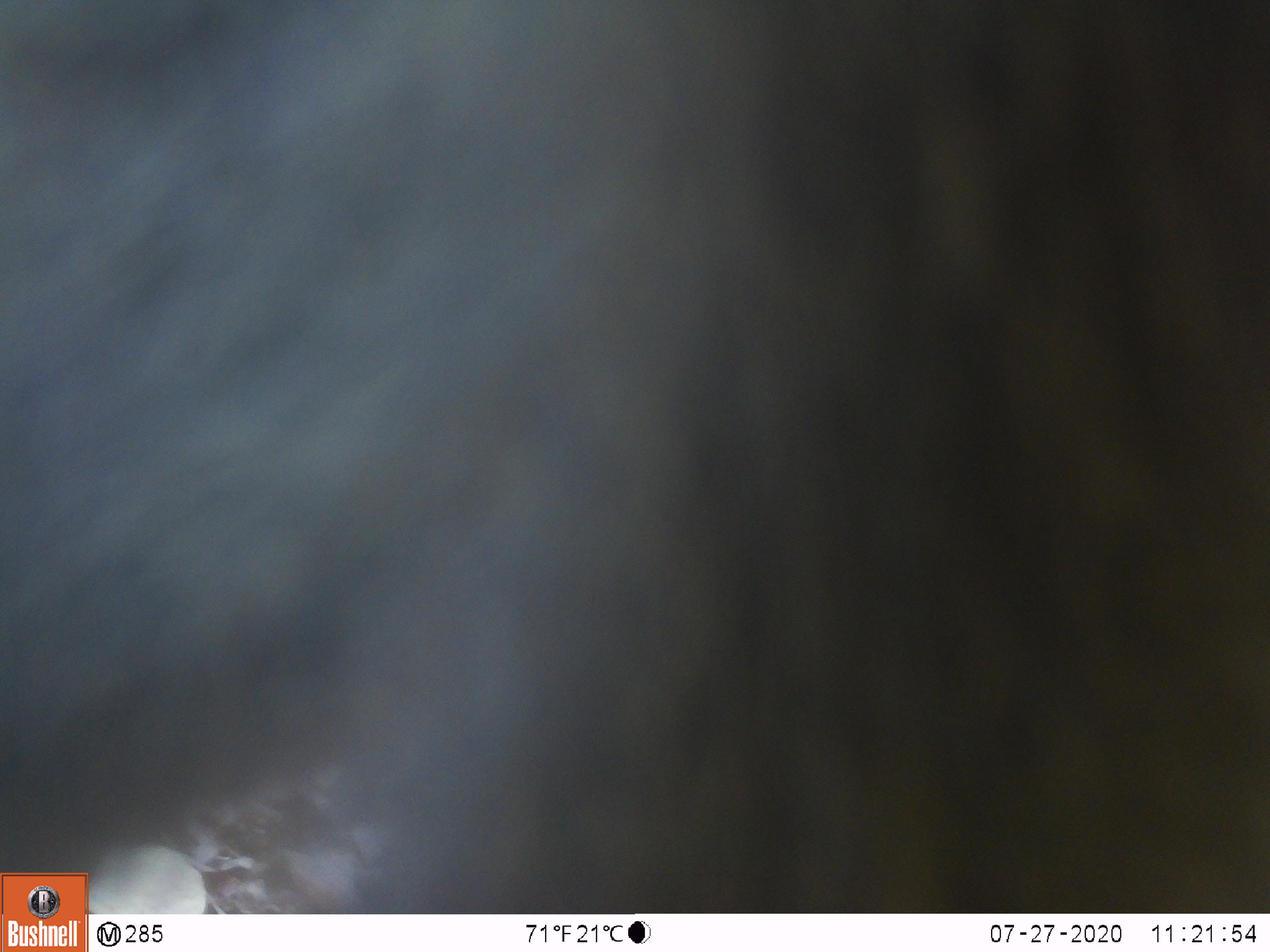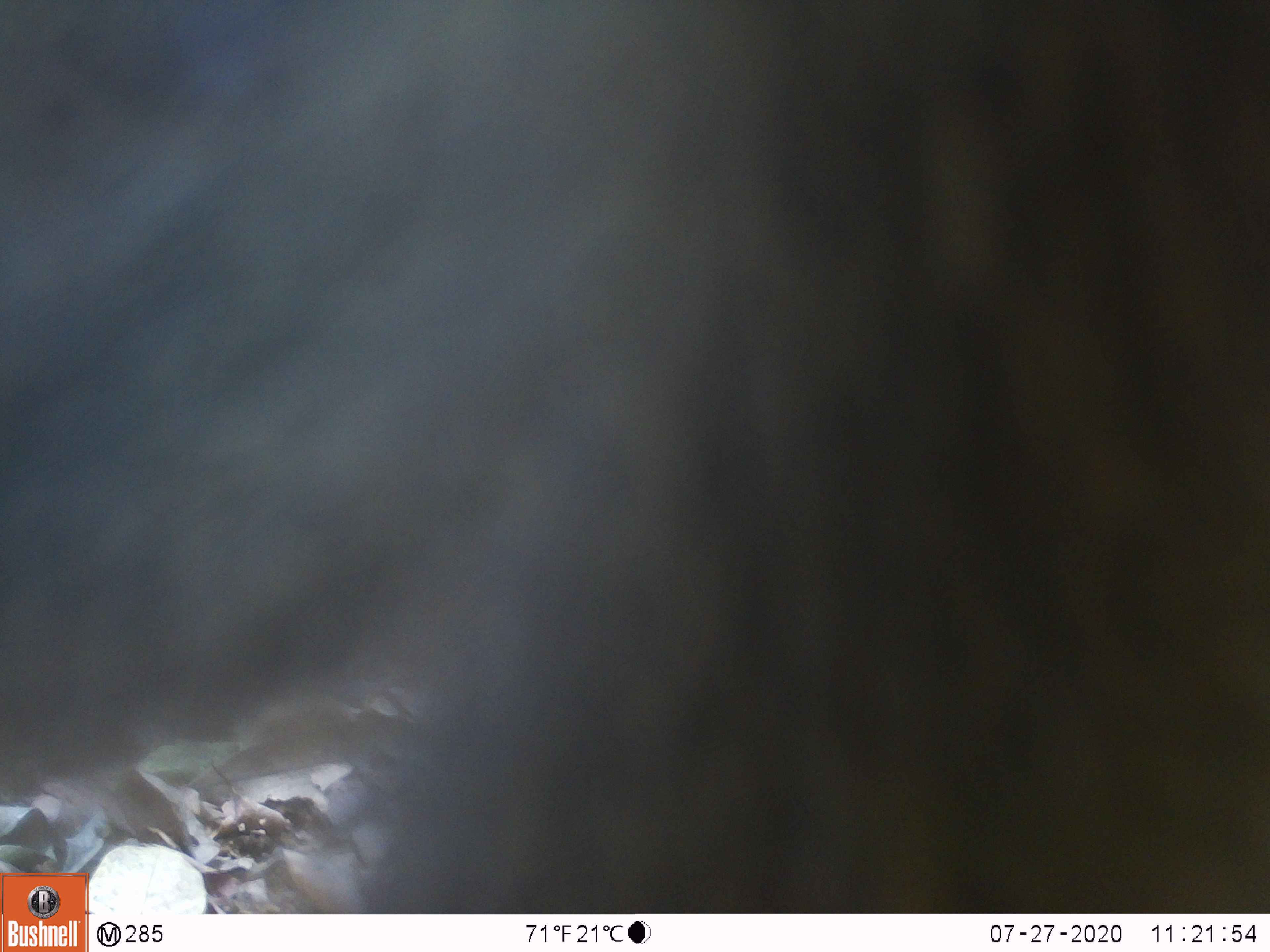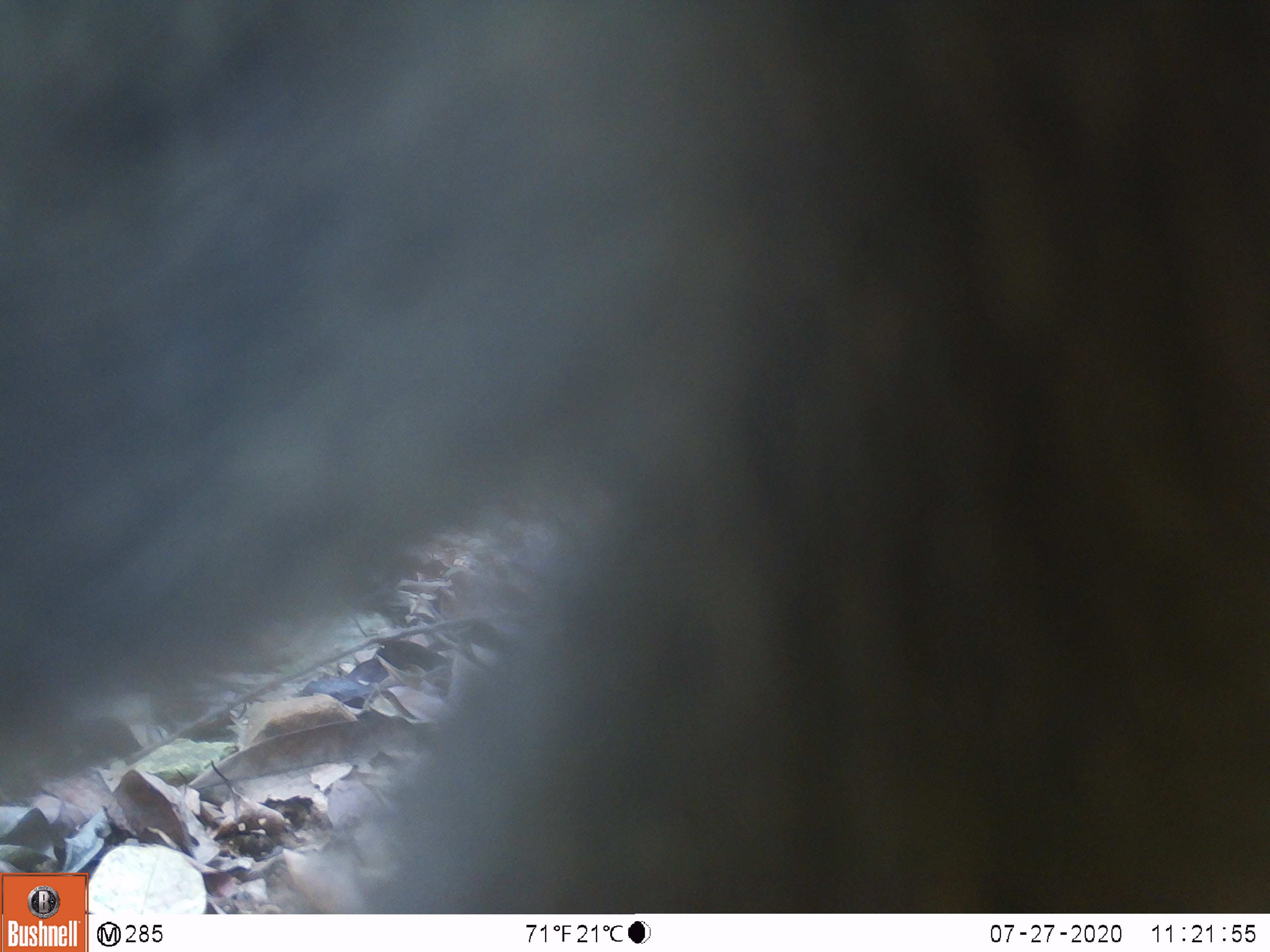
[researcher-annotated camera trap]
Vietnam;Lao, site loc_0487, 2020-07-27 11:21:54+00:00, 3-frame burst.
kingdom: Animalia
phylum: Chordata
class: Mammalia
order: Primates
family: Cercopithecidae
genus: Macaca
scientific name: Macaca nemestrina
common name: pig-tailed macaque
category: pig tailed macaque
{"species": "pig tailed macaque (pig-tailed macaque) (Macaca nemestrina)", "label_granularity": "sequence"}